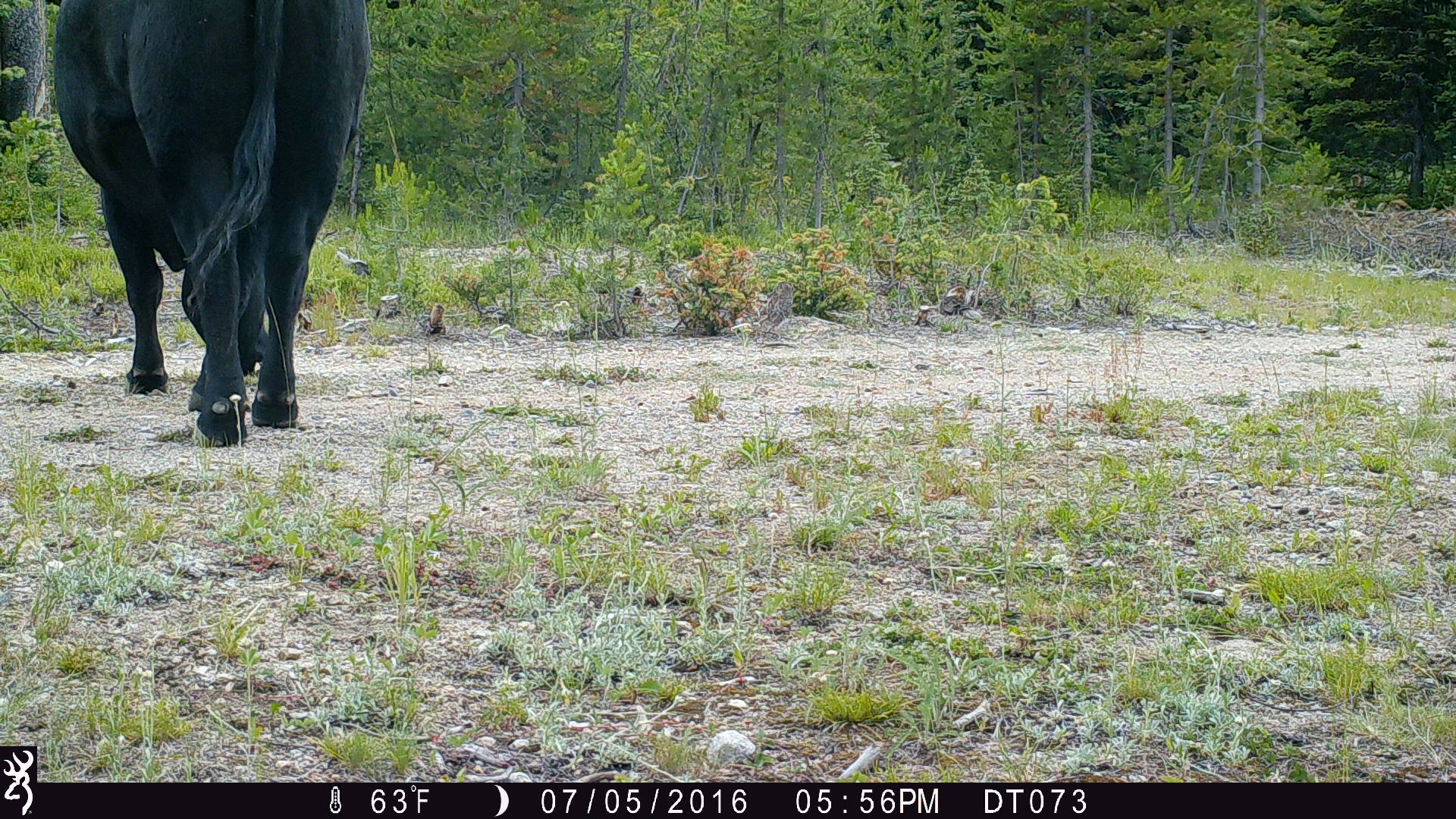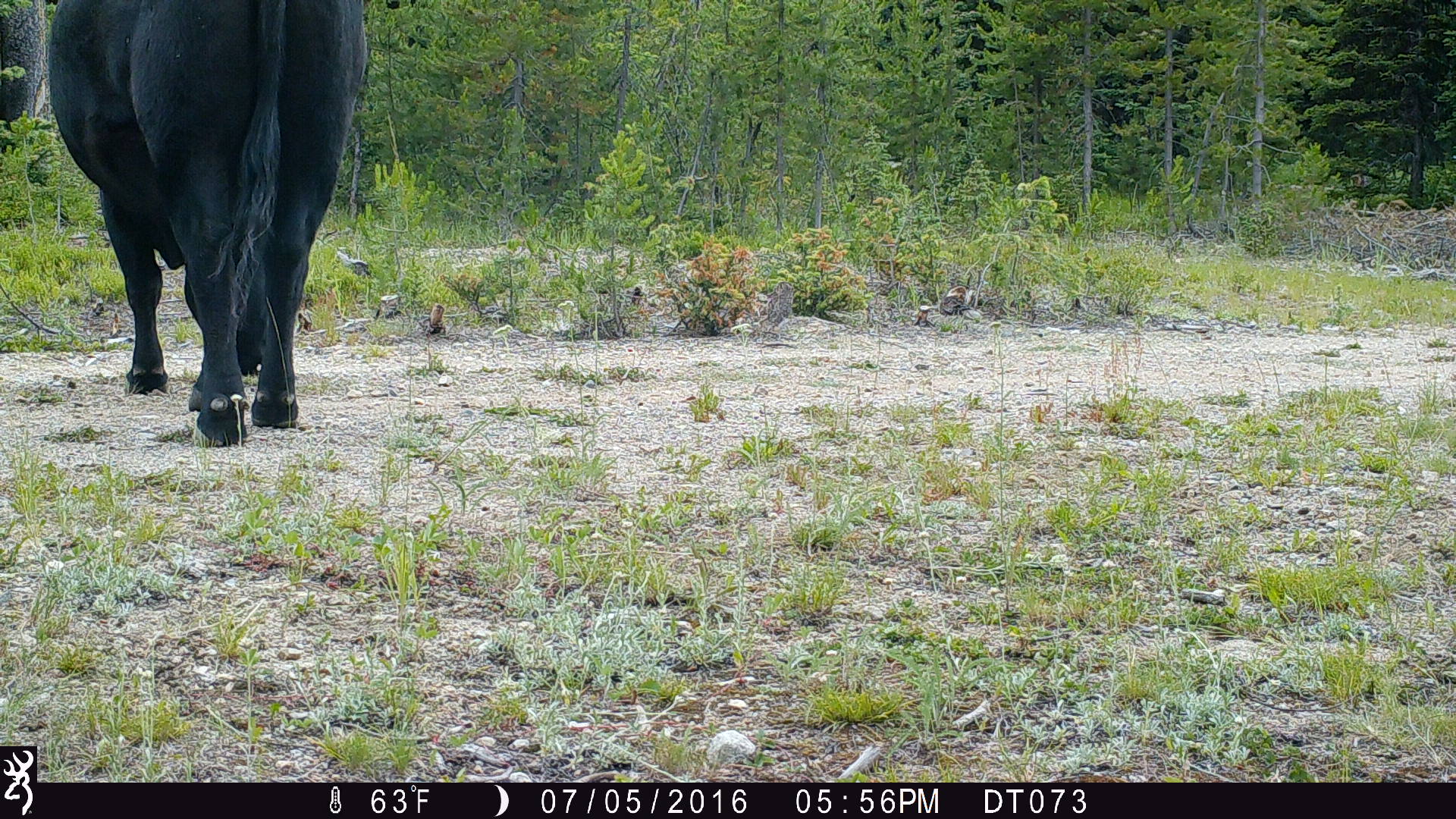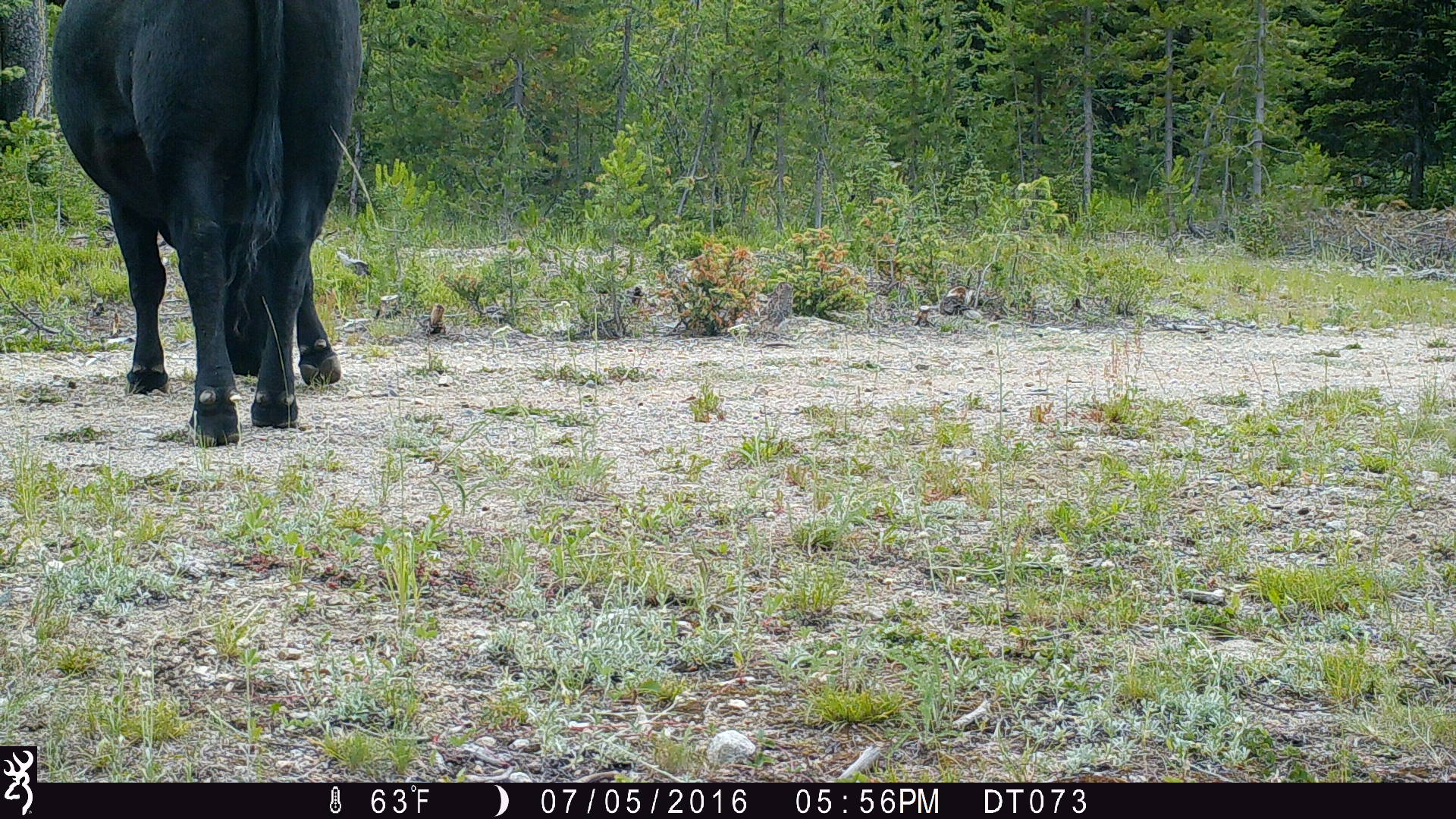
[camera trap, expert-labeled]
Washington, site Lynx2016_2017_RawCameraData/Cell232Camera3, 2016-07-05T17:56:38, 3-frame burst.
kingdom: Animalia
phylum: Chordata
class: Mammalia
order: Artiodactyla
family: Bovidae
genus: Bos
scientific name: Bos taurus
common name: domestic cattle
Domestic cattle (Bos taurus). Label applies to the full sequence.